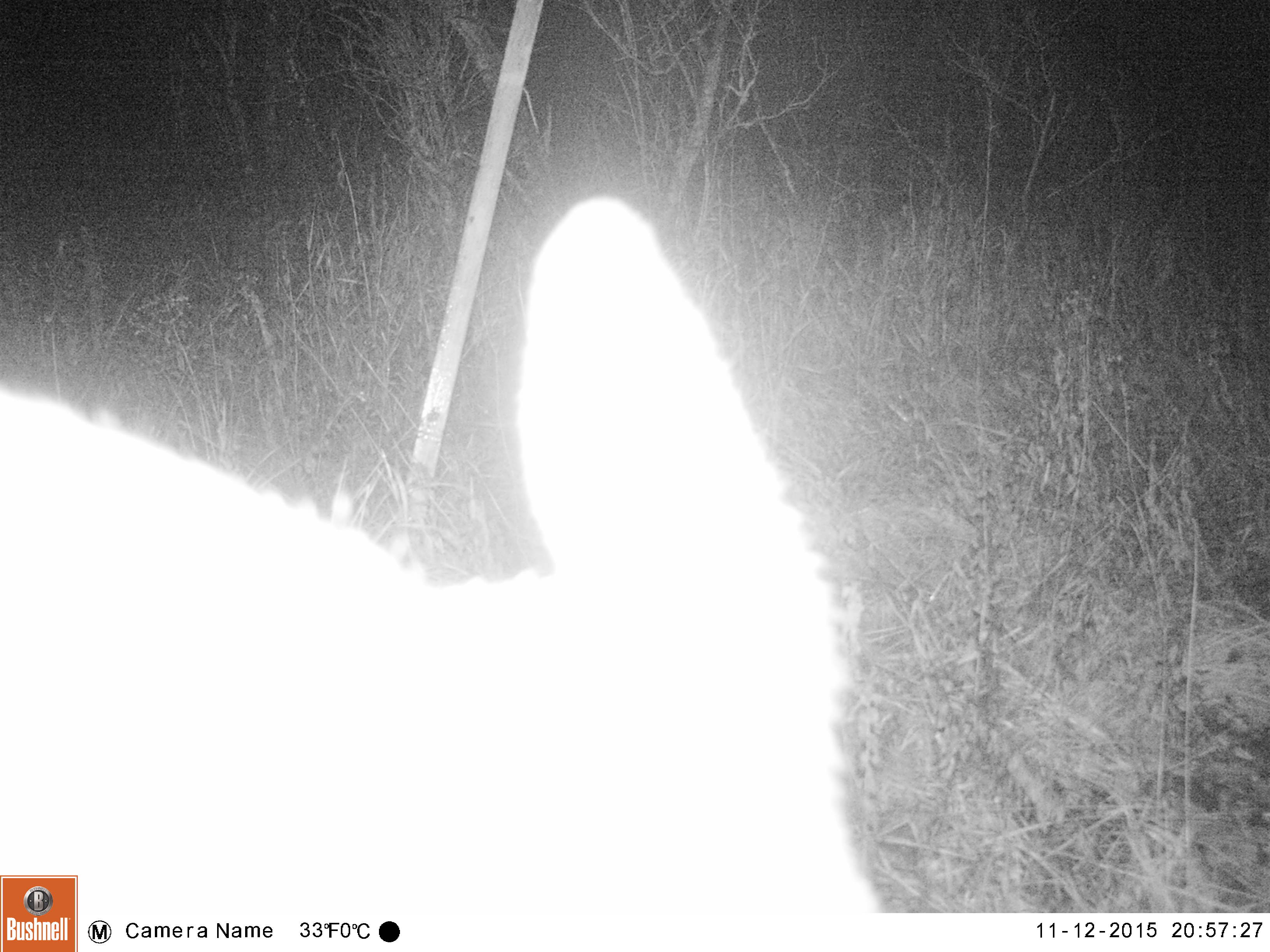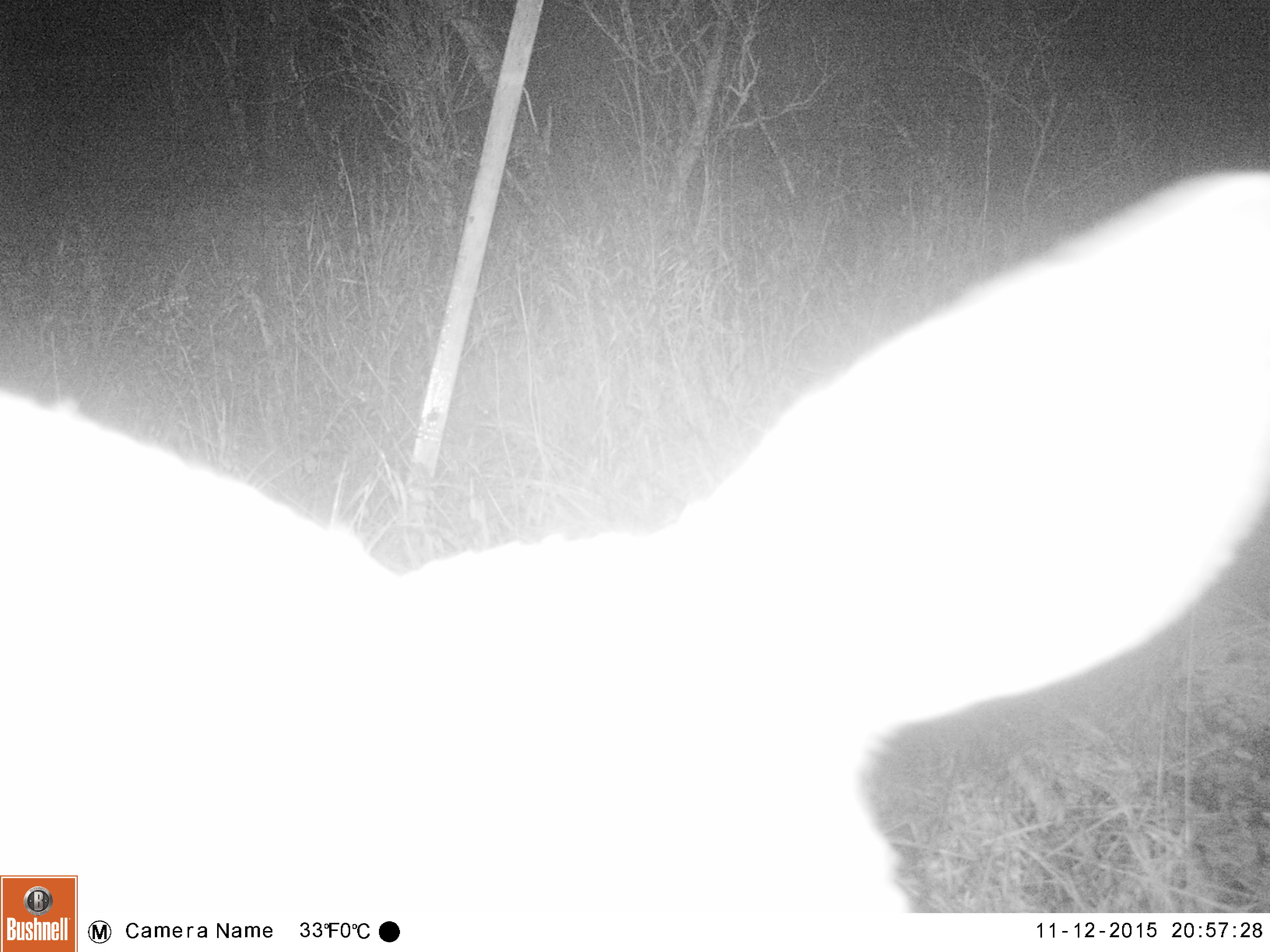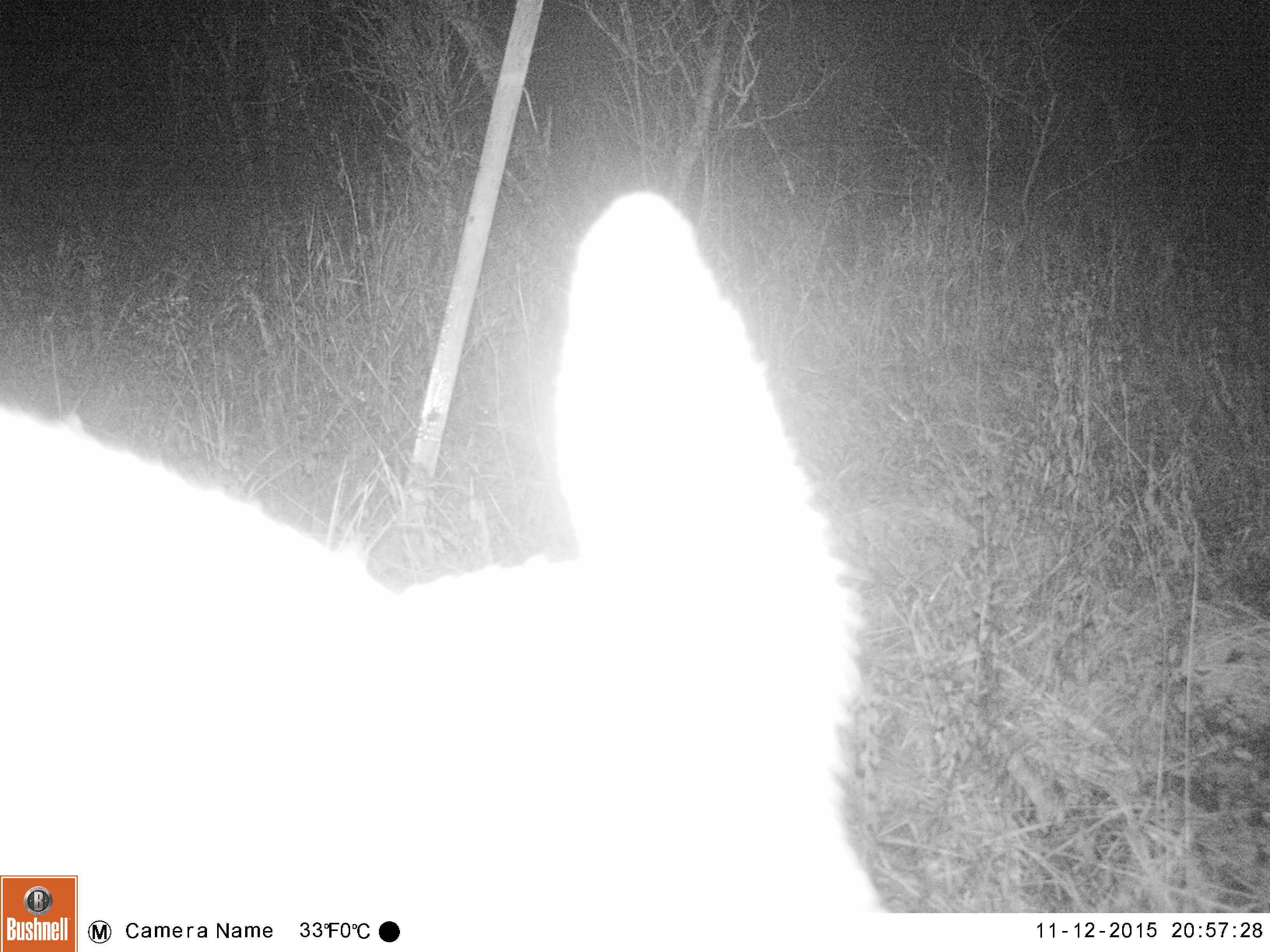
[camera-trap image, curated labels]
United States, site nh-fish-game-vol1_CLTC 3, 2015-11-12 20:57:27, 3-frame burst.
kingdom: Animalia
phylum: Chordata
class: Mammalia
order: Artiodactyla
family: Cervidae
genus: Odocoileus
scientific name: Odocoileus virginianus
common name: white-tailed deer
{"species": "white-tailed deer (Odocoileus virginianus)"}